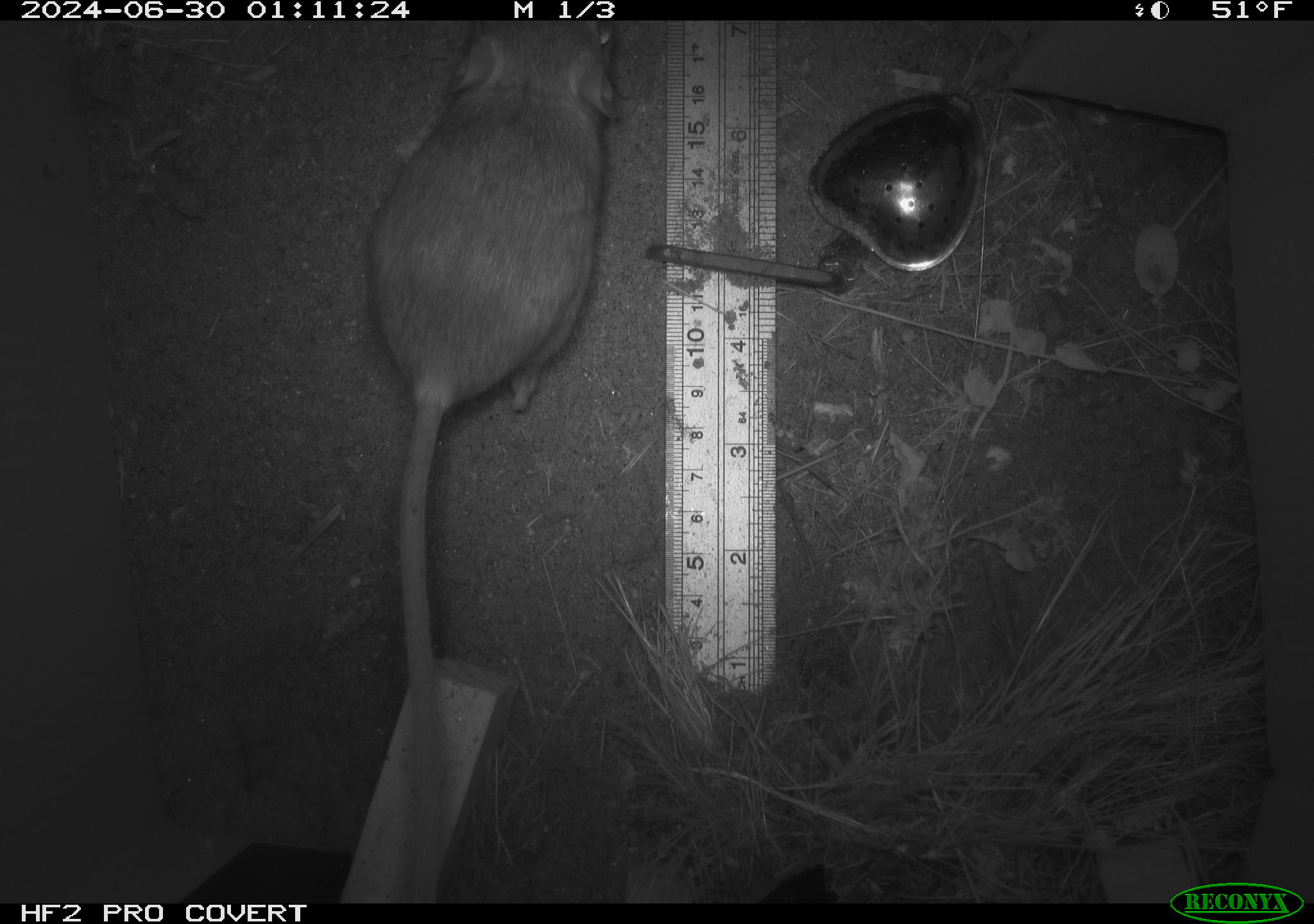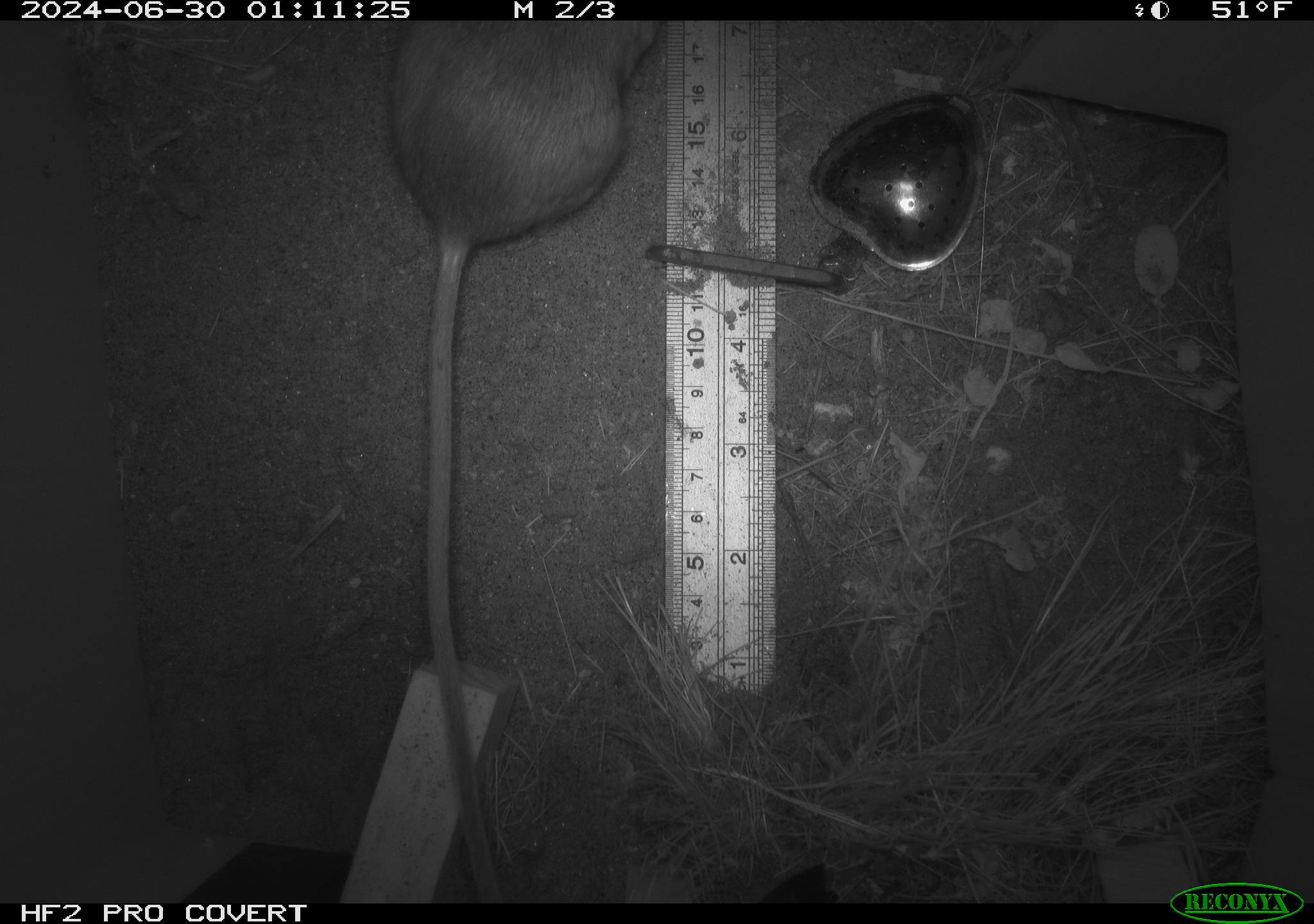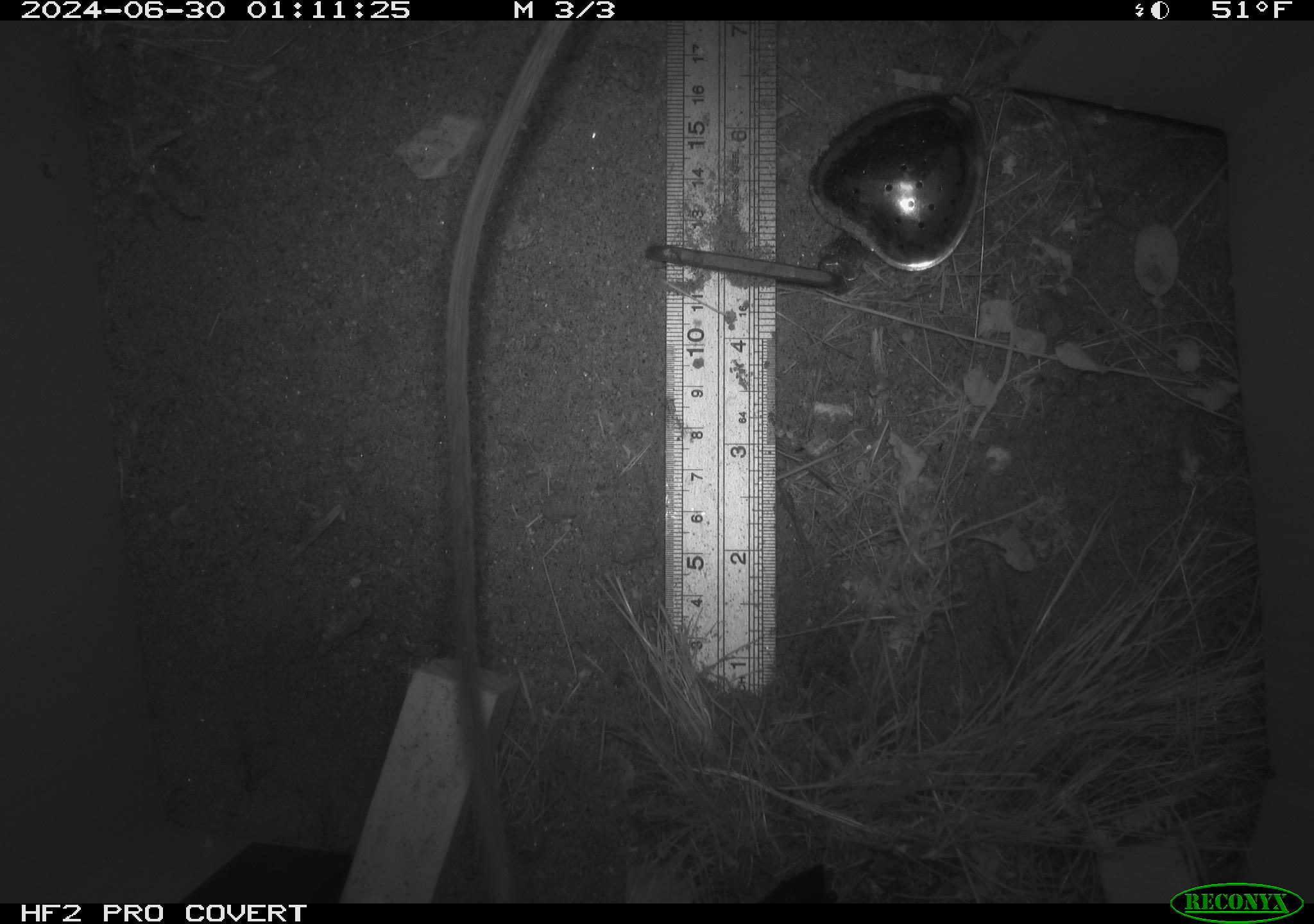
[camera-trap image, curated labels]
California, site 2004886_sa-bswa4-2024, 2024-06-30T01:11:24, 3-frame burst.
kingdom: Animalia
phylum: Chordata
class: Mammalia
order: Rodentia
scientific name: Rodentia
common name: rodent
Rodent (Rodentia).